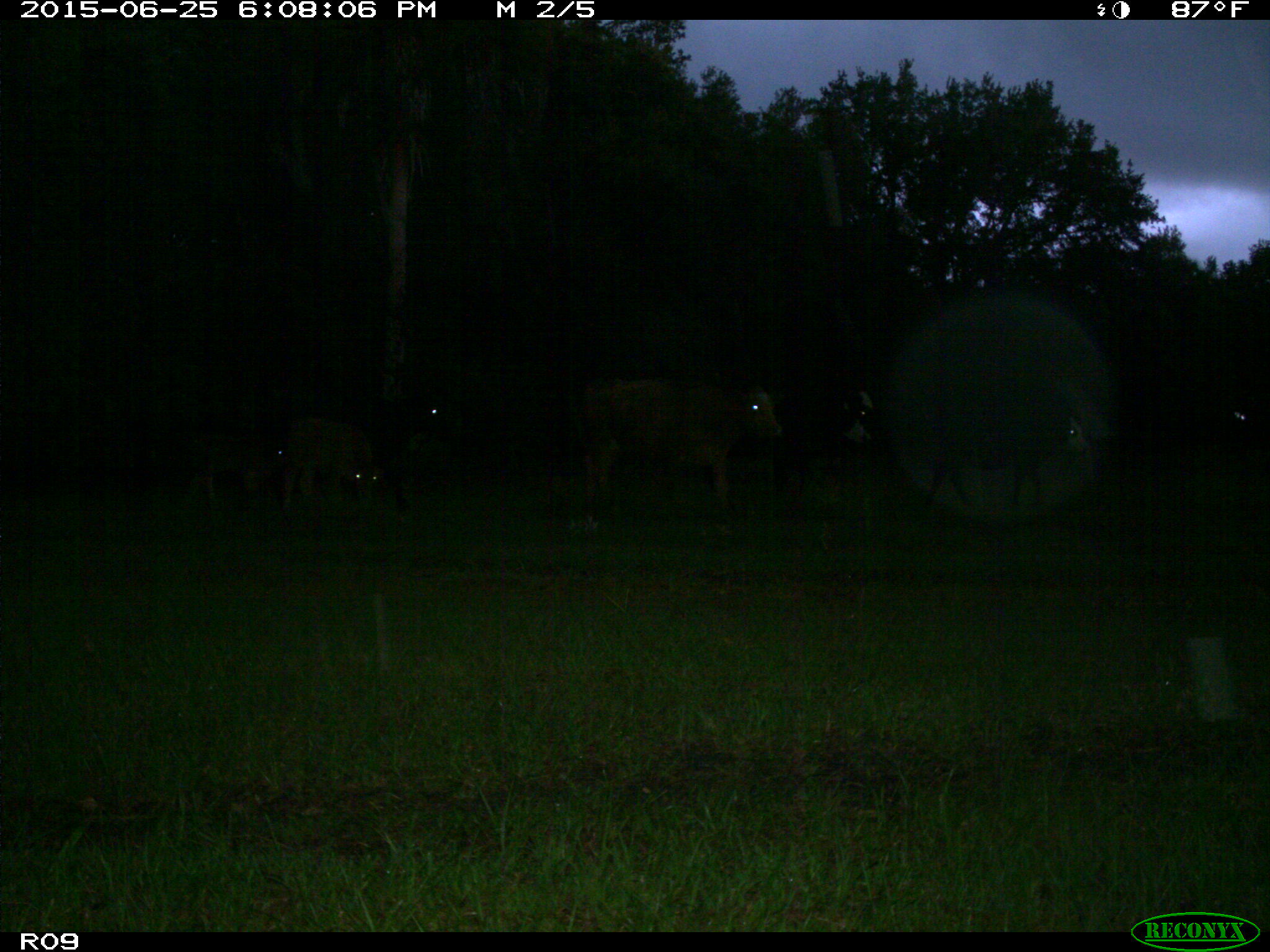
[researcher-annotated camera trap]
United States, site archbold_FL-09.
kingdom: Animalia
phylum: Chordata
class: Mammalia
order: Artiodactyla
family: Bovidae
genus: Bos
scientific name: Bos taurus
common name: domestic cow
Bos taurus (domestic cow).